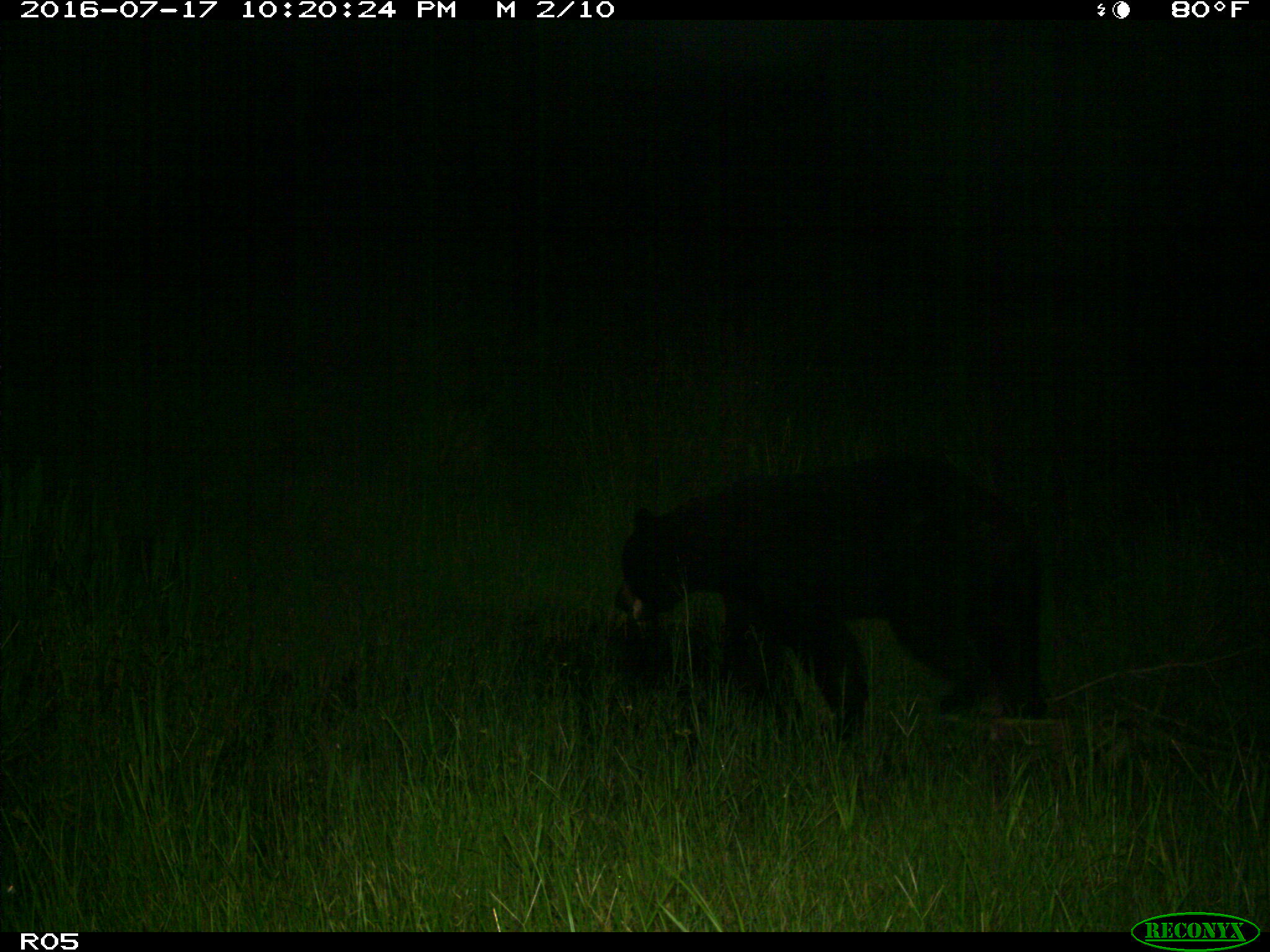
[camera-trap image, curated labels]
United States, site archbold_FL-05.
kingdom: Animalia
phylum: Chordata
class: Mammalia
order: Carnivora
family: Ursidae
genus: Ursus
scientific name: Ursus americanus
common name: american black bear